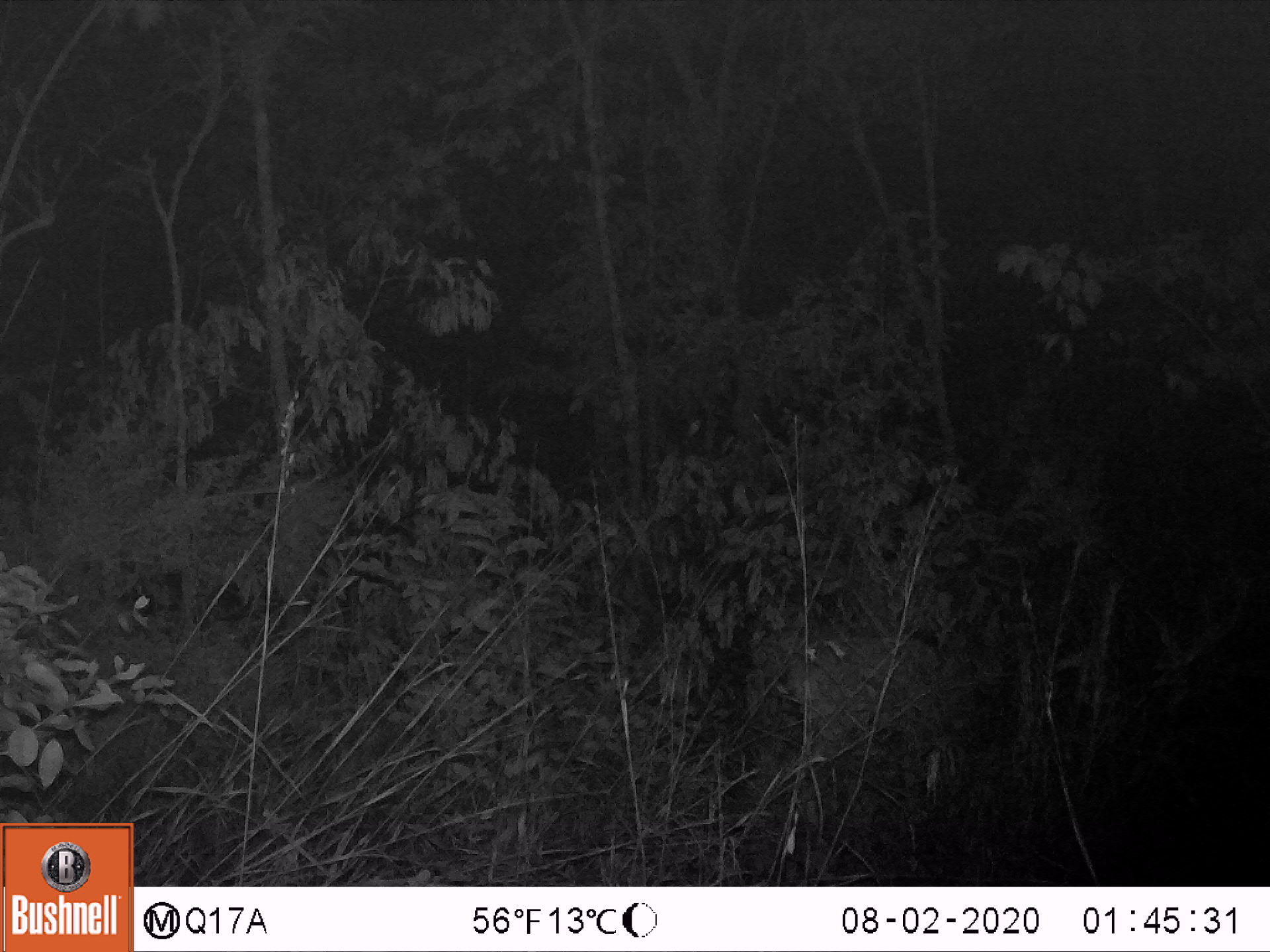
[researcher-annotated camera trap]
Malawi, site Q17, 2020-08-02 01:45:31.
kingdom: Animalia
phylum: Chordata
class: Mammalia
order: Artiodactyla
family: Bovidae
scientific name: Antilopinae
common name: small antelope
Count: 1.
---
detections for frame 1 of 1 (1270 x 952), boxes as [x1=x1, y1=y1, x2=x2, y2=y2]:
small antelope: [x1=736, y1=607, x2=1024, y2=838]